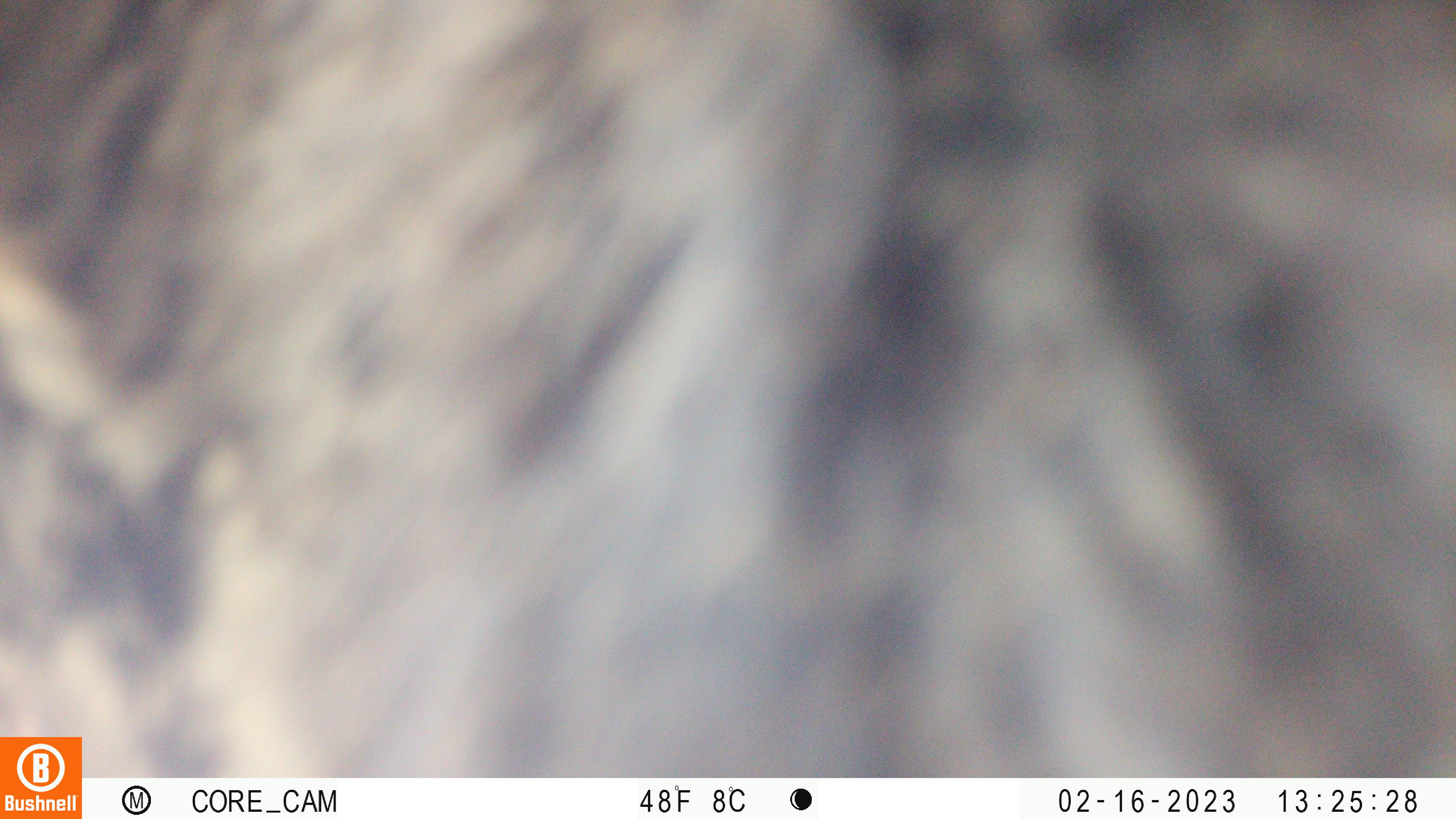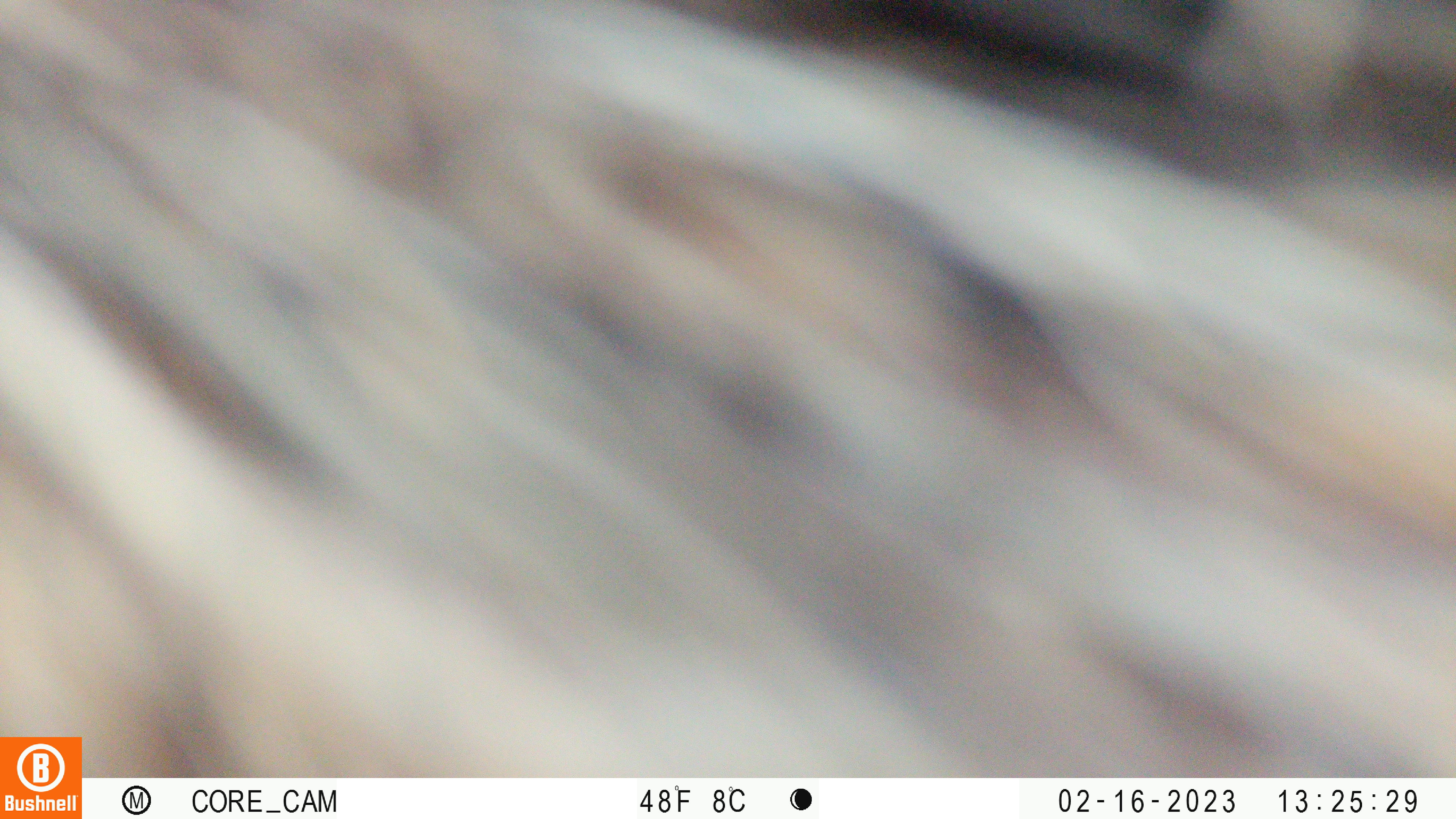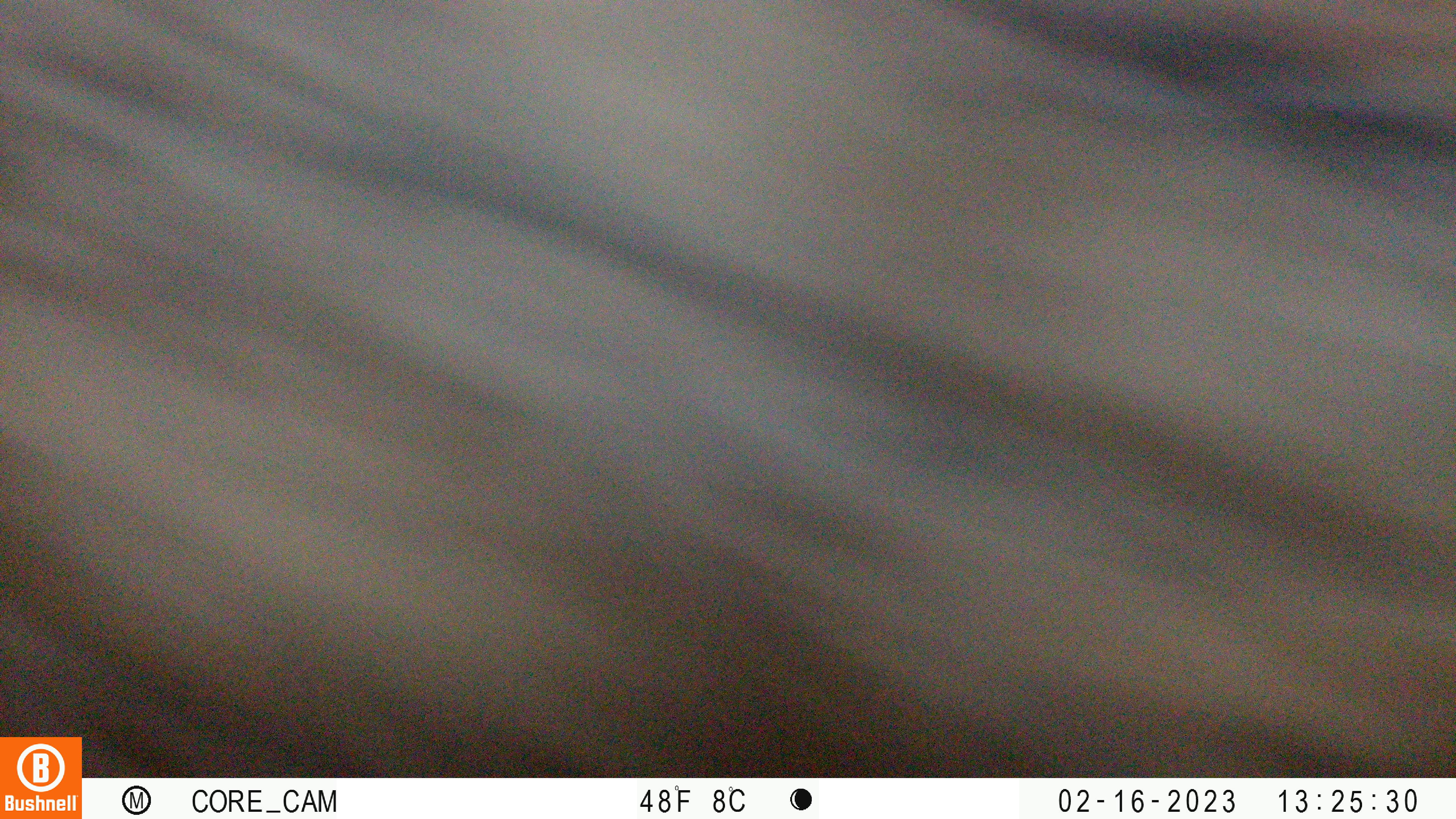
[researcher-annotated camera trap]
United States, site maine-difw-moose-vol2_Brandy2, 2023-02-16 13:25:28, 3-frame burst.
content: unidentified animal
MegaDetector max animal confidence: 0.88